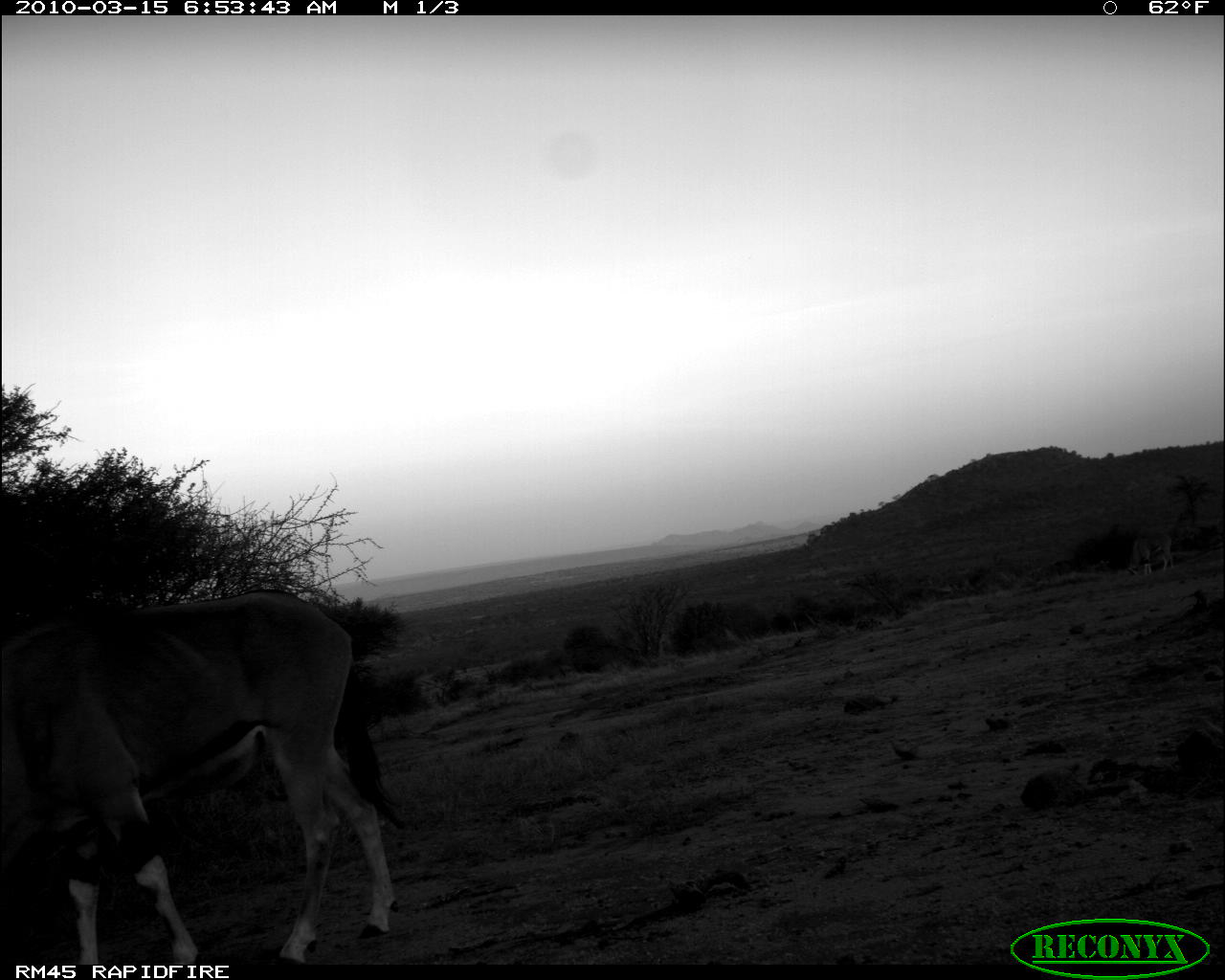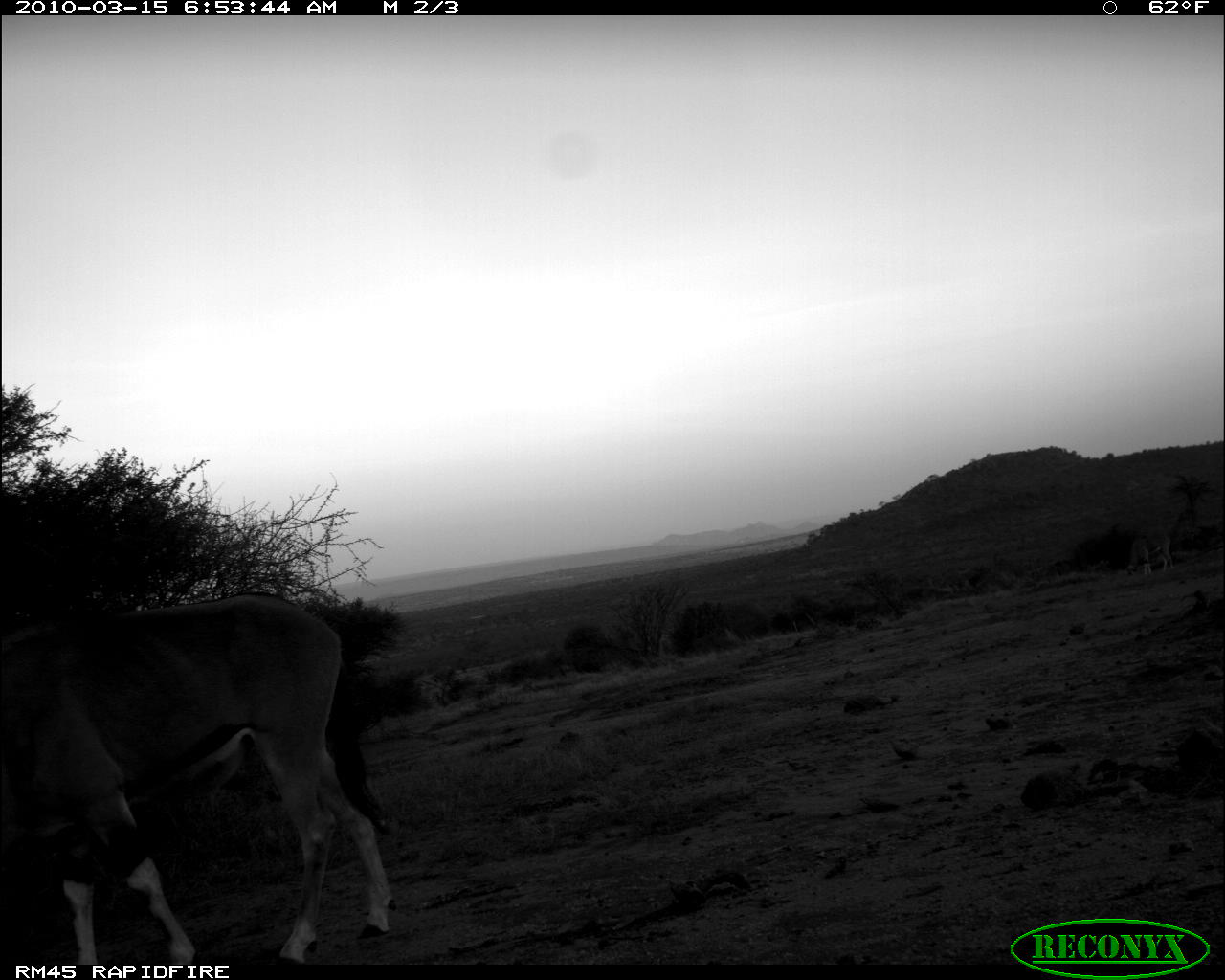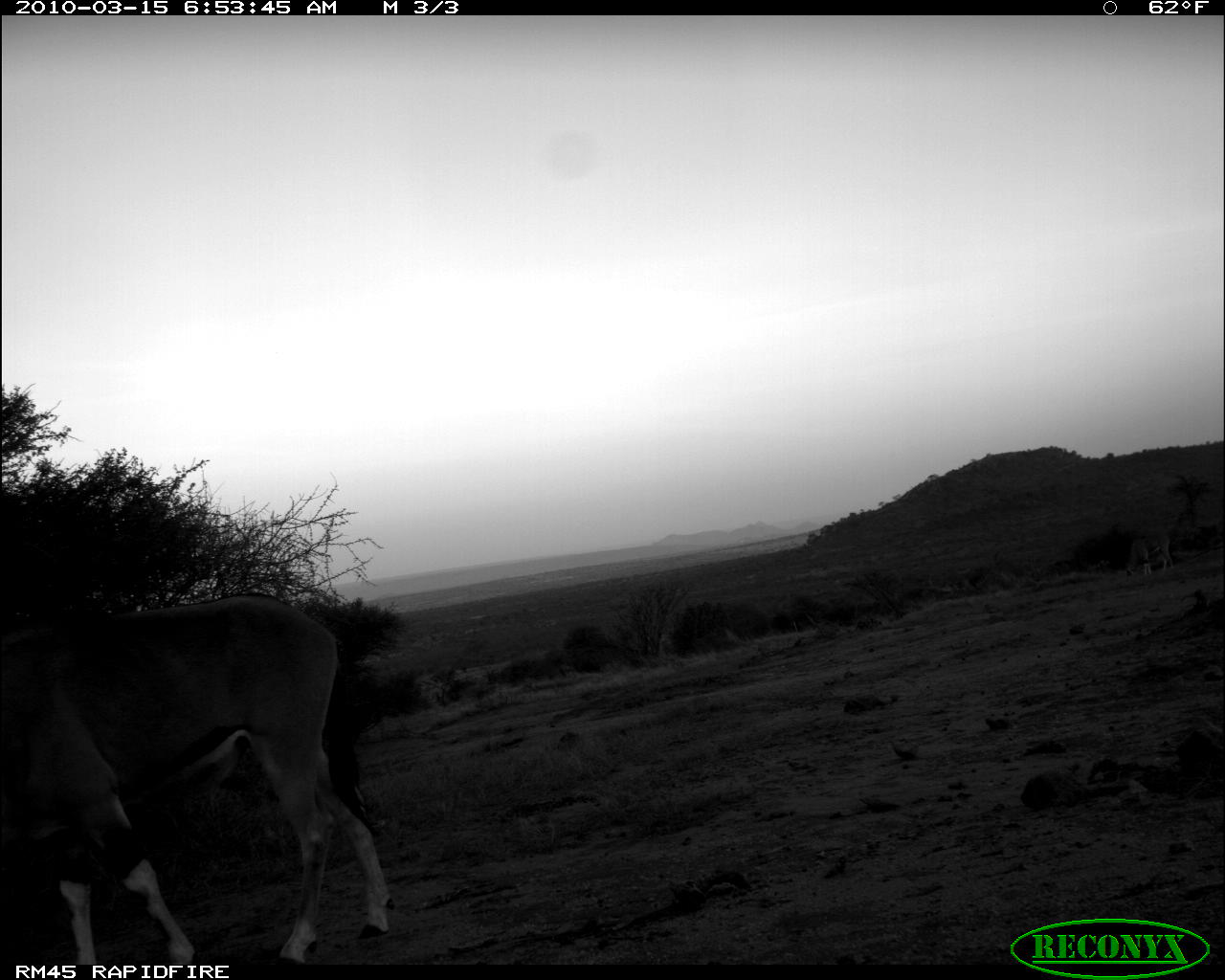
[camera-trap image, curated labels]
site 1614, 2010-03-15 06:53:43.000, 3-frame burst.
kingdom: Animalia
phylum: Chordata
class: Mammalia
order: Artiodactyla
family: Bovidae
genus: Oryx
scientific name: Oryx beisa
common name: east african oryx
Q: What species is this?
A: Oryx beisa (east african oryx).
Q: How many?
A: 2.